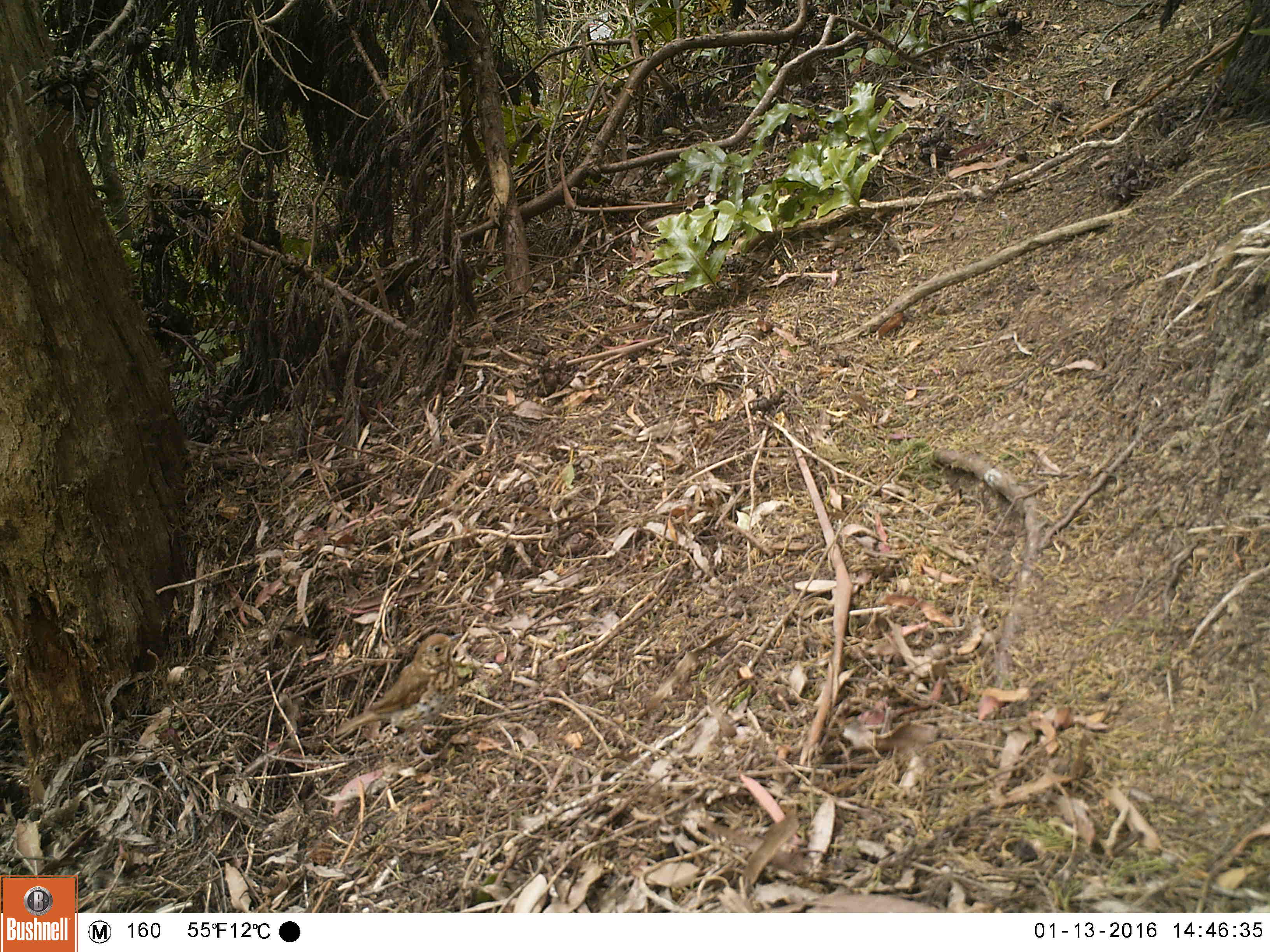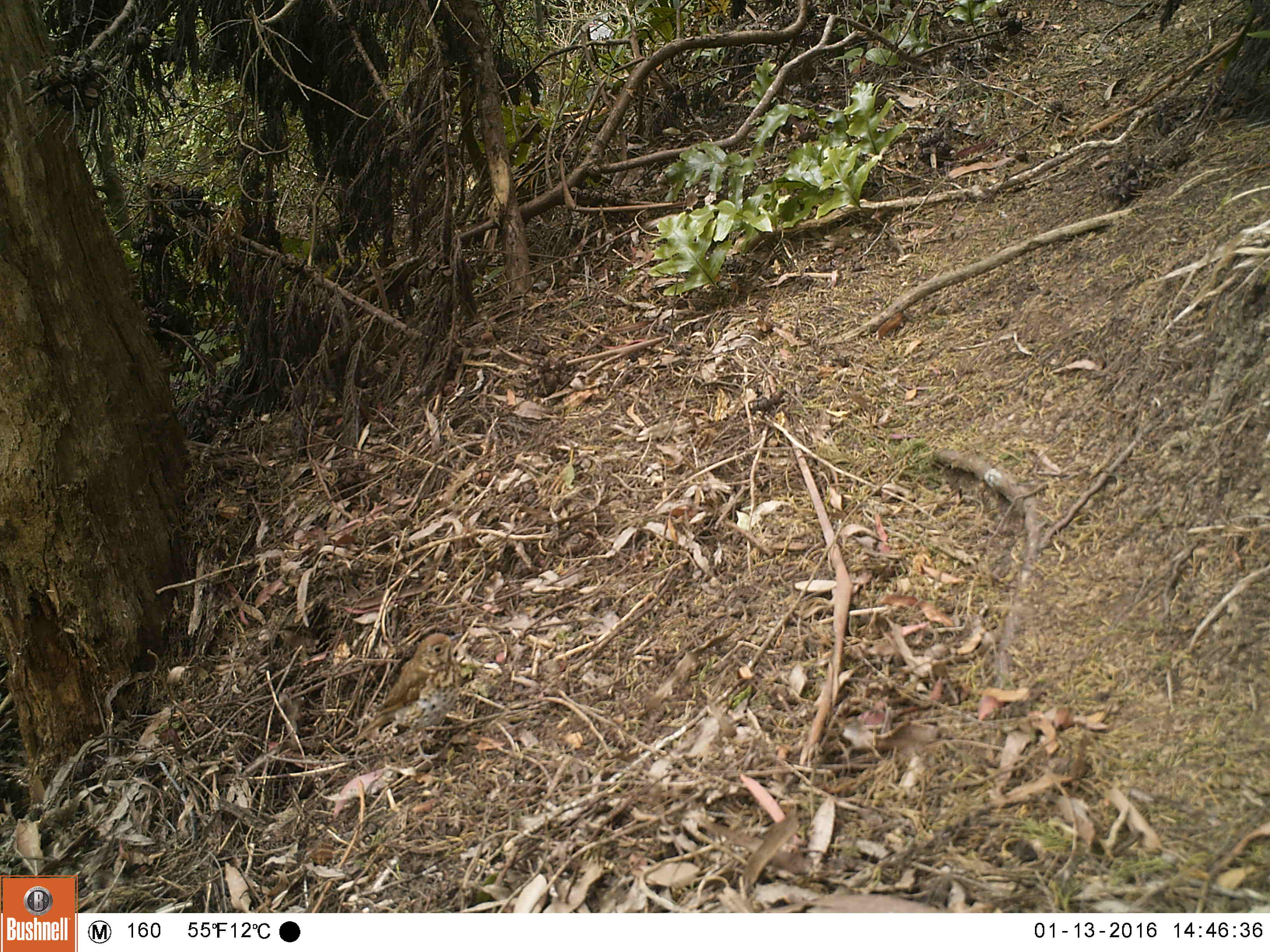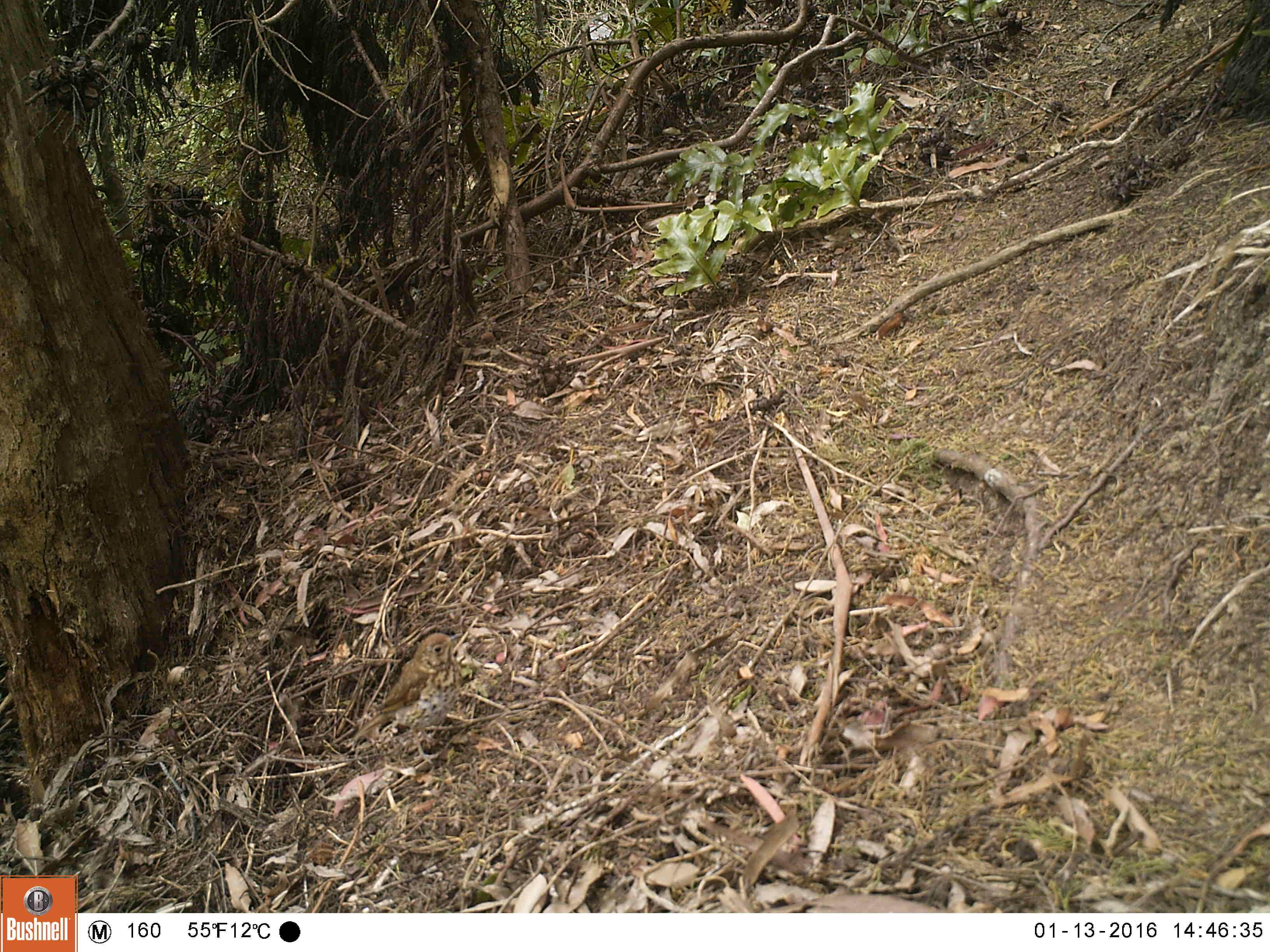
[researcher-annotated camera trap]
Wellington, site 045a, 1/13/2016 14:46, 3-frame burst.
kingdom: Animalia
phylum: Chordata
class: Aves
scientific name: Aves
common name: bird